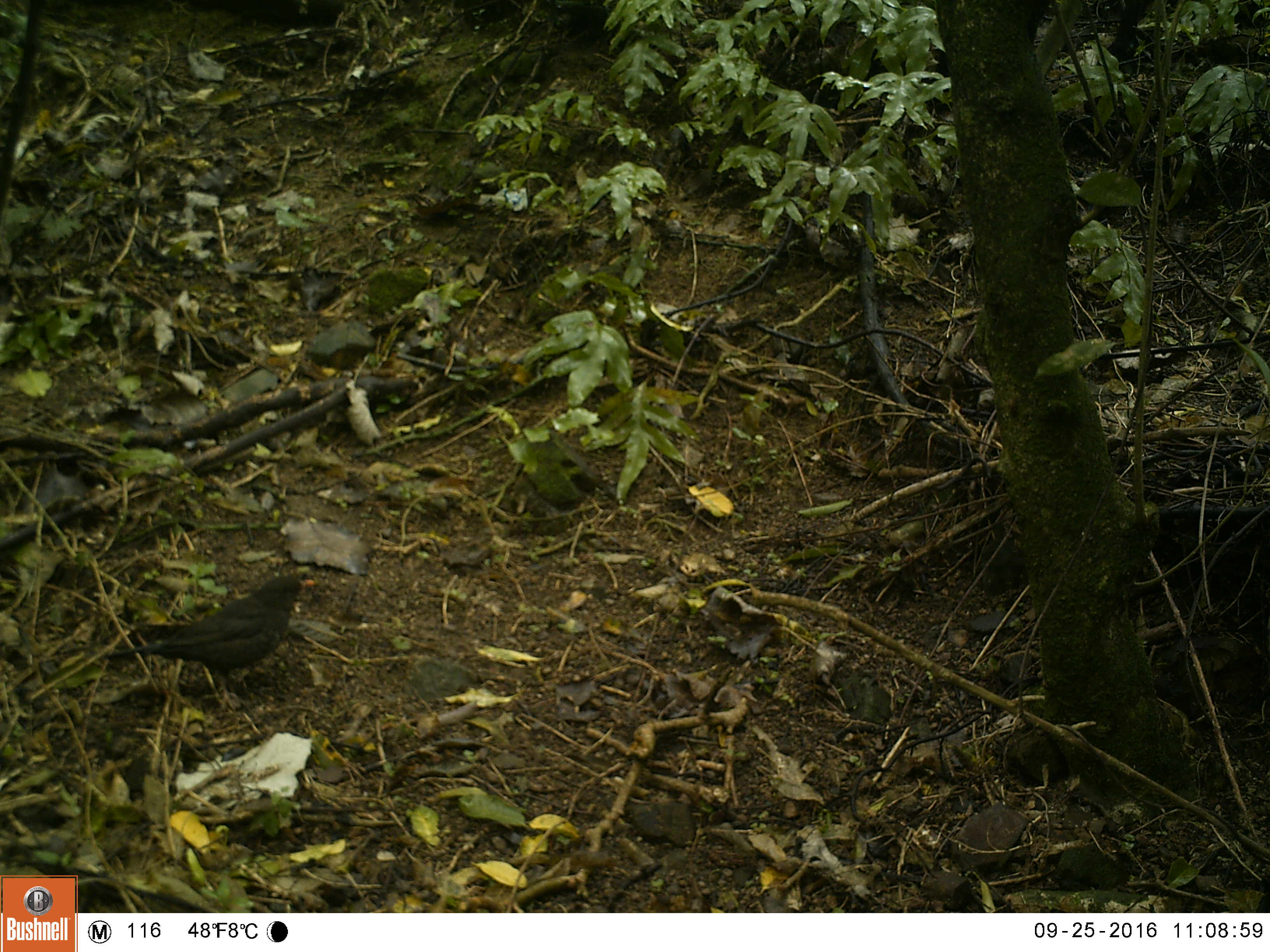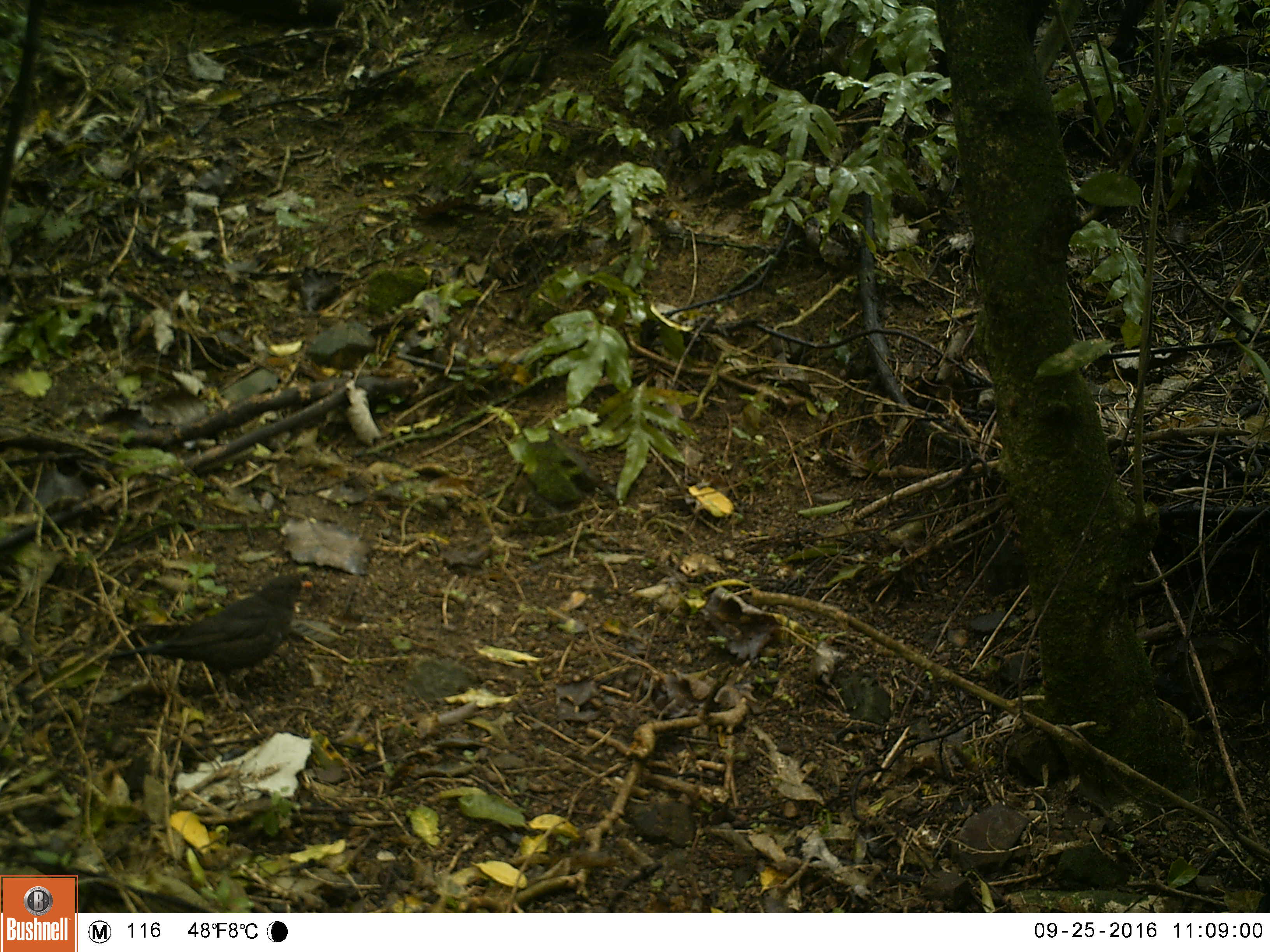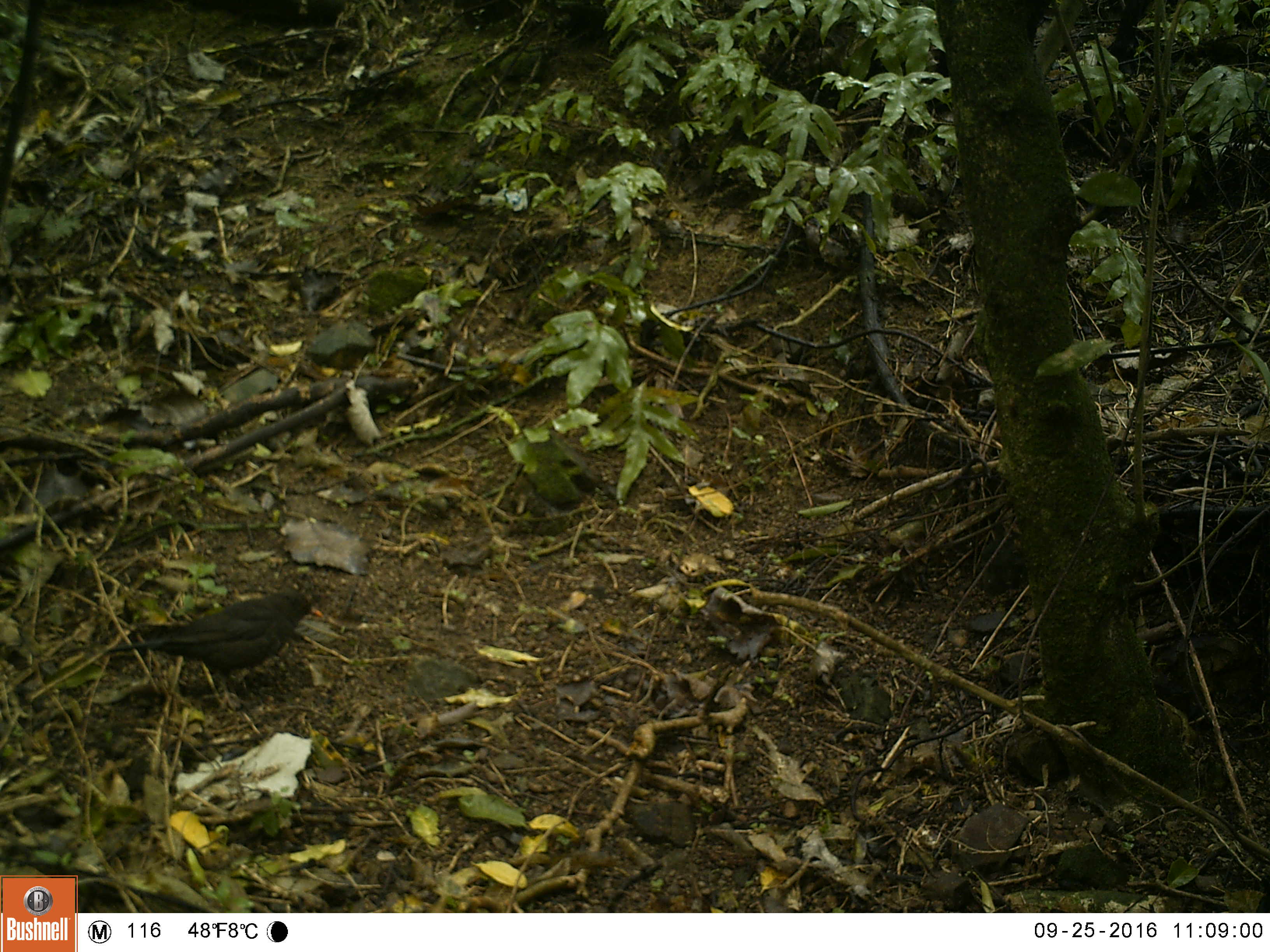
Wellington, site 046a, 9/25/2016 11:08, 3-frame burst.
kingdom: Animalia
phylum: Chordata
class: Aves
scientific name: Aves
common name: bird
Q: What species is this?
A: Bird (Aves).